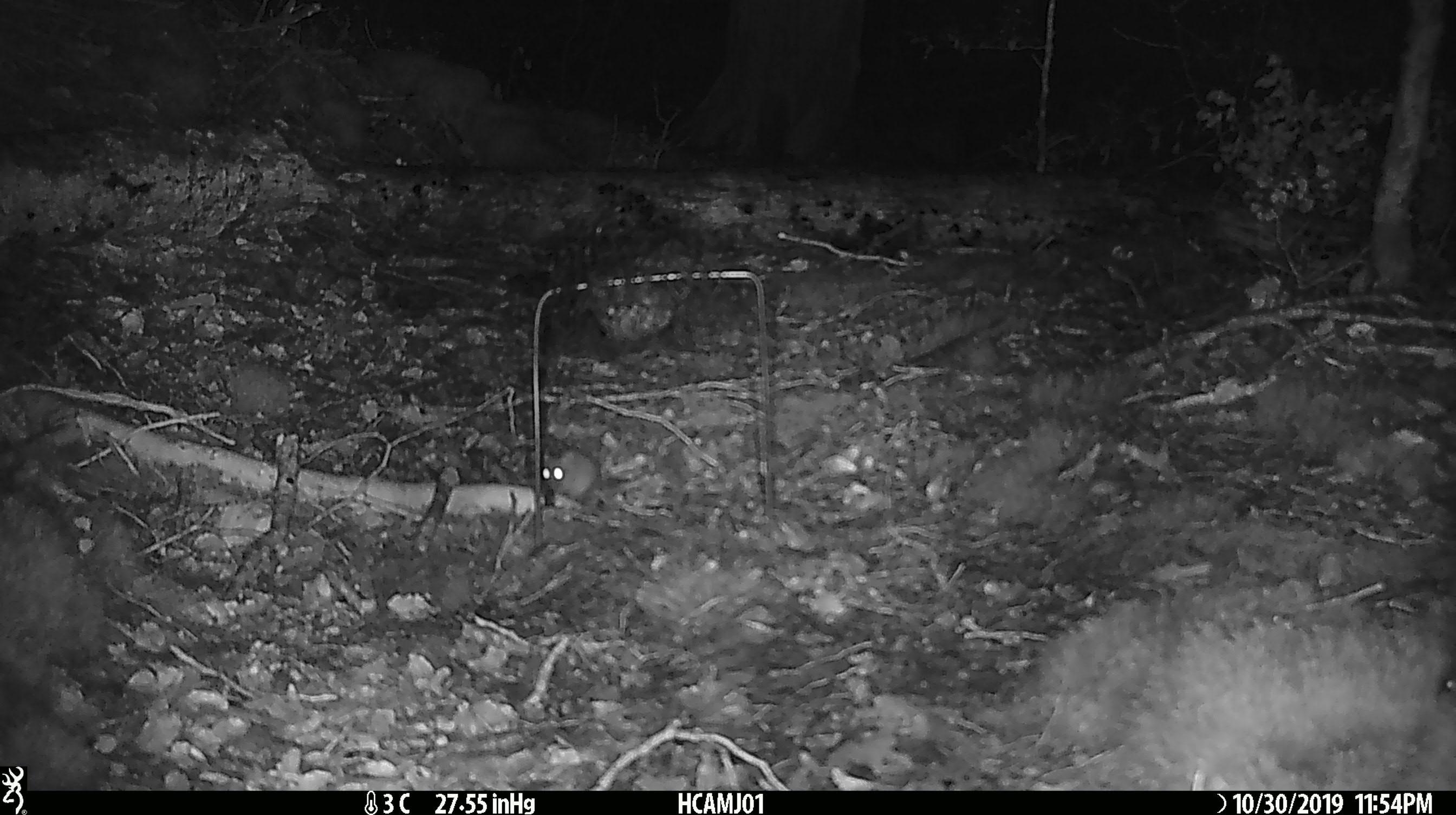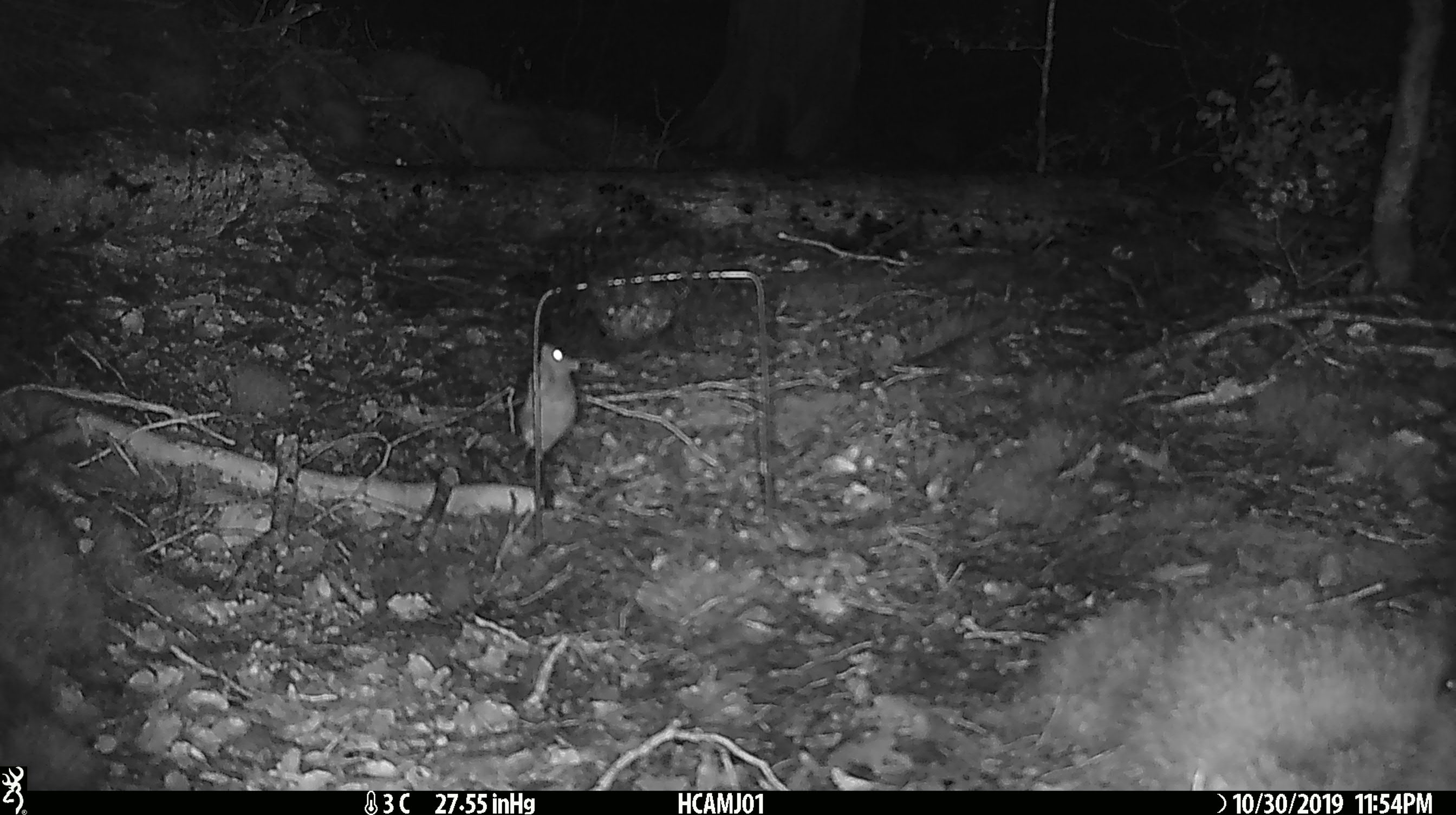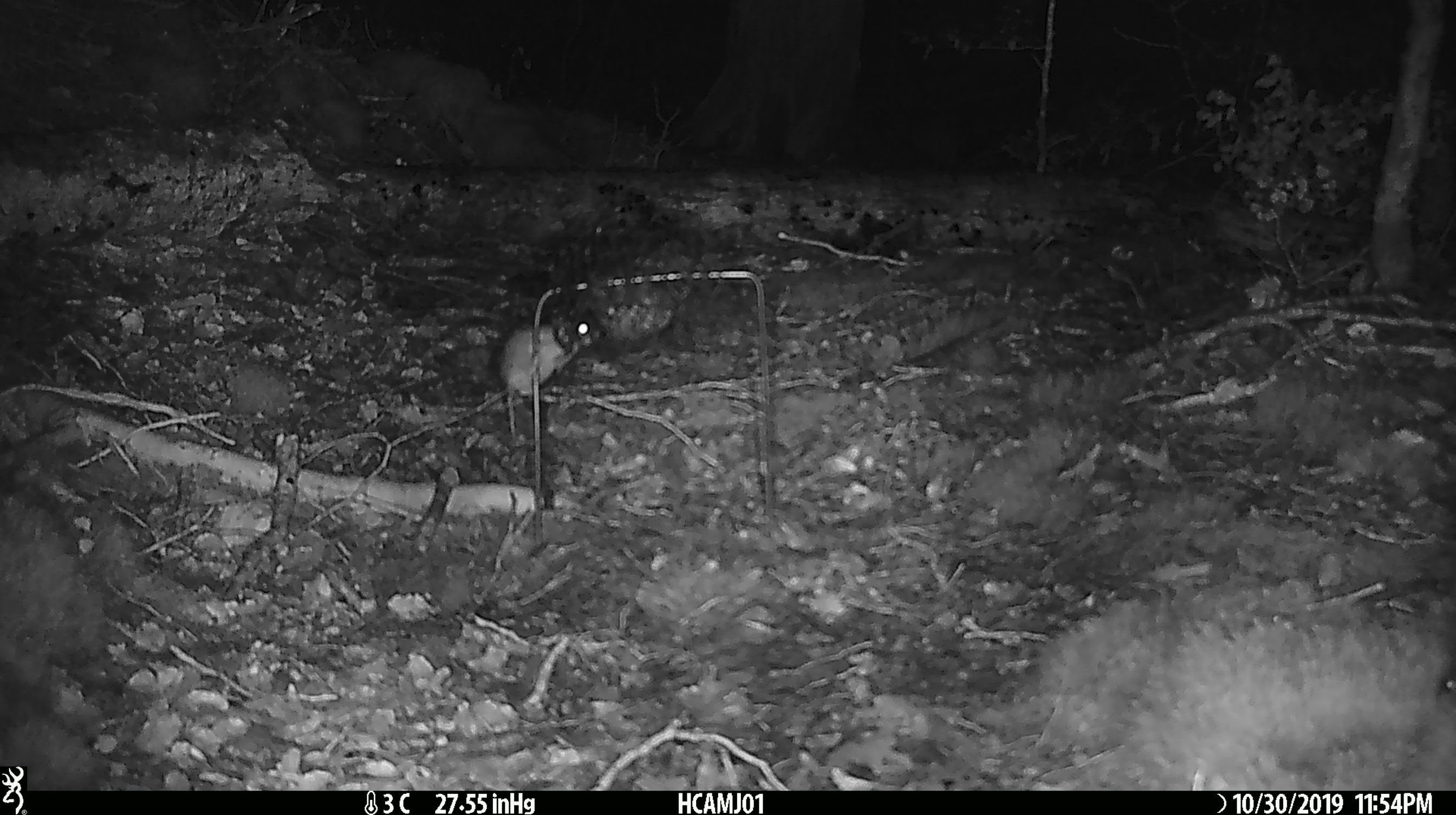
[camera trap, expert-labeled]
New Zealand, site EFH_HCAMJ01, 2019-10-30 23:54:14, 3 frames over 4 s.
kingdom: Animalia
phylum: Chordata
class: Mammalia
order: Rodentia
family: Muridae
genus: Mus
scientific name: Mus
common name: mouse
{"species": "mouse (Mus)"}